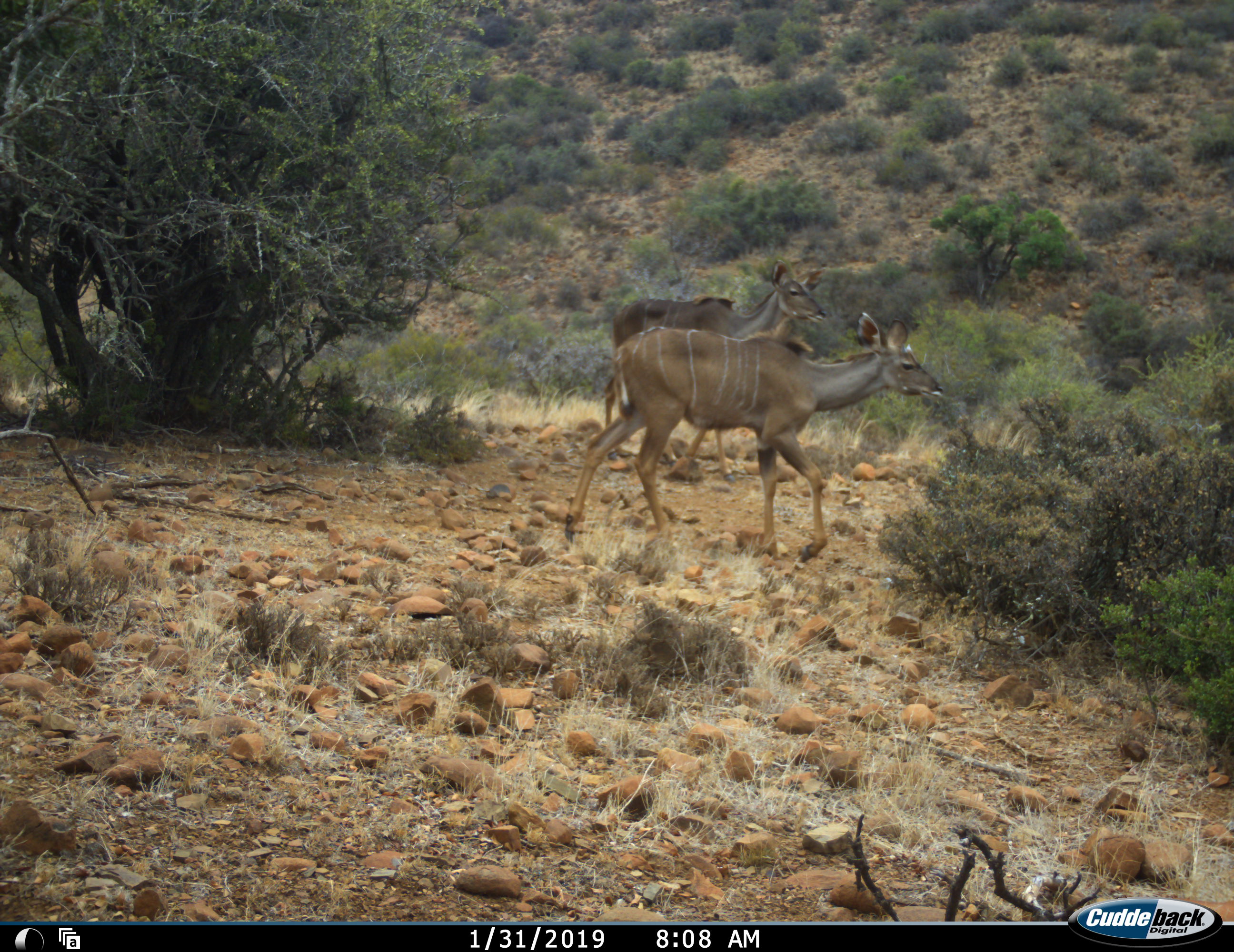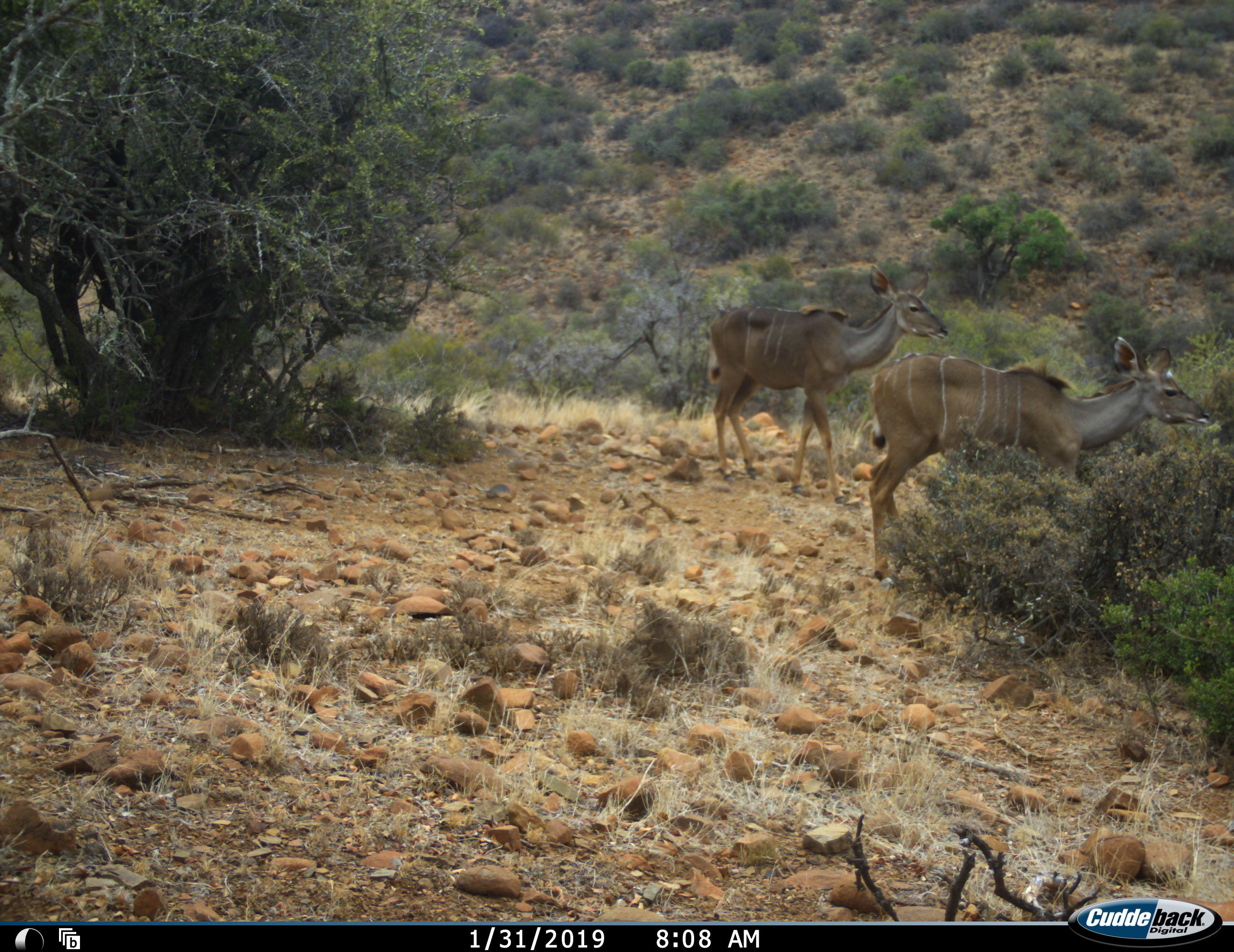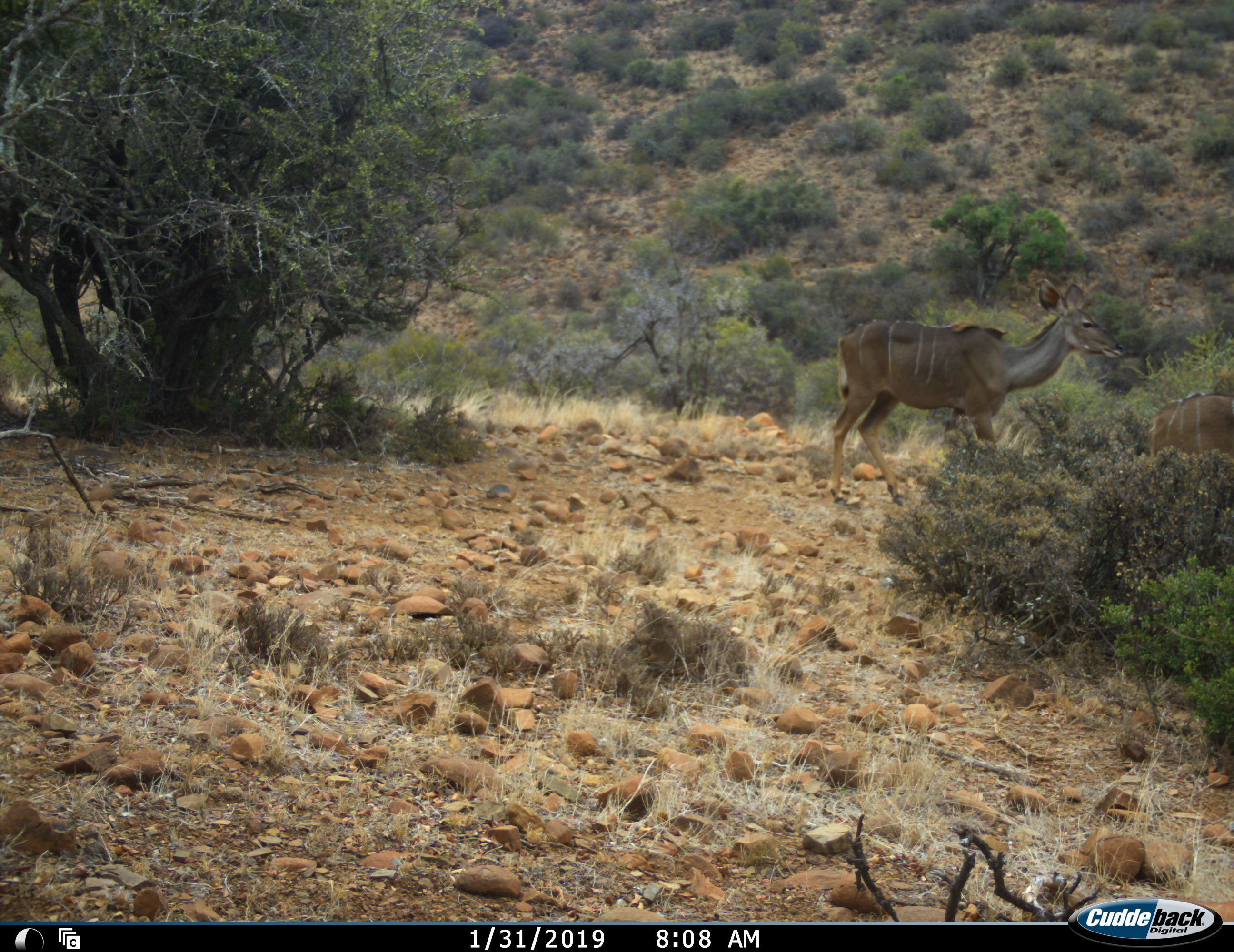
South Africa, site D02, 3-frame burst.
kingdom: Animalia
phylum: Chordata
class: Mammalia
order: Artiodactyla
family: Bovidae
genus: Tragelaphus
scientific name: Tragelaphus strepsiceros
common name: greater kudu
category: kudu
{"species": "kudu (greater kudu) (Tragelaphus strepsiceros)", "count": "2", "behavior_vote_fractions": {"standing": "0%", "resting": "0%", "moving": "100%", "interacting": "0%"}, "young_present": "0%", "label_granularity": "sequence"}